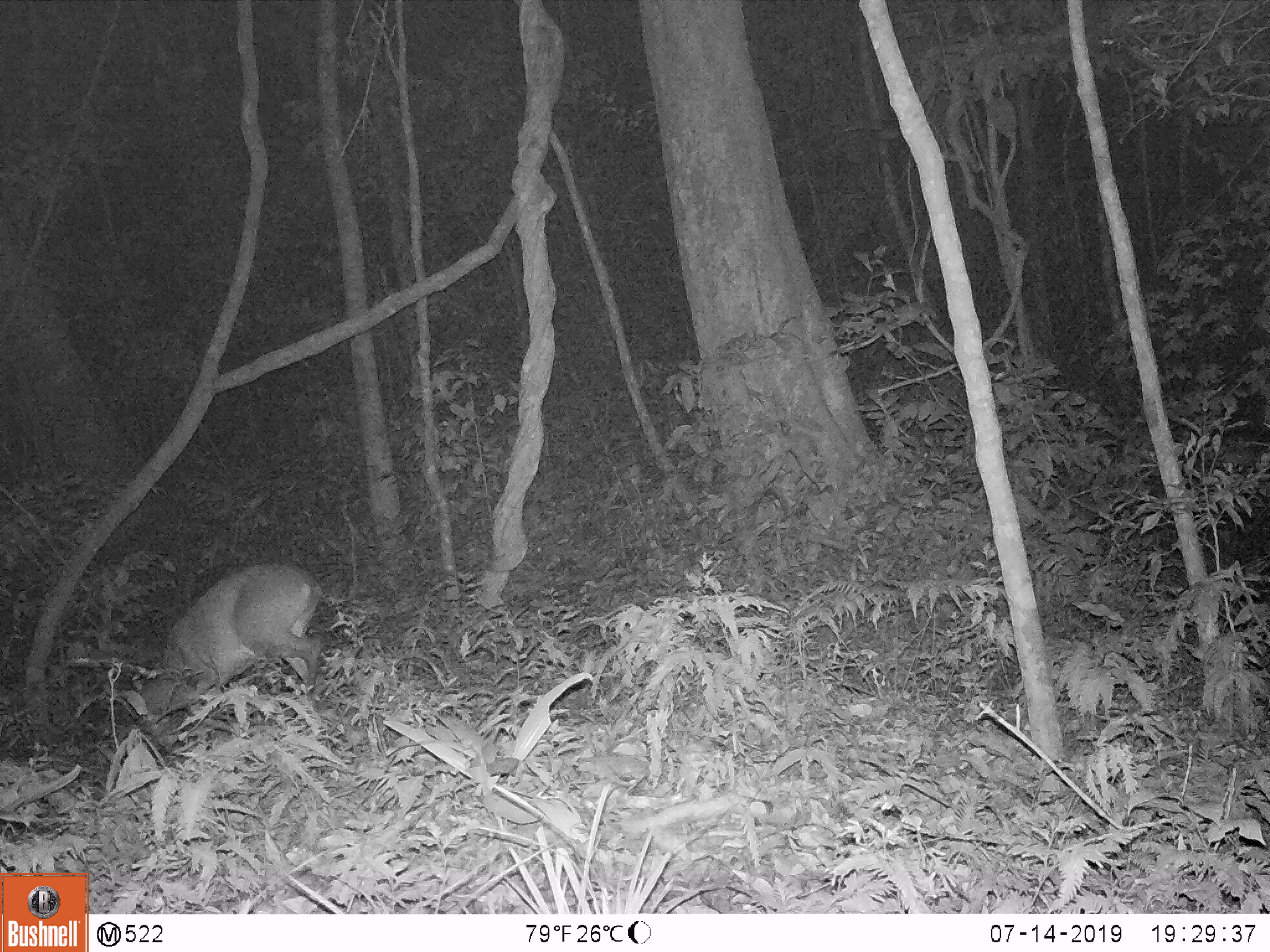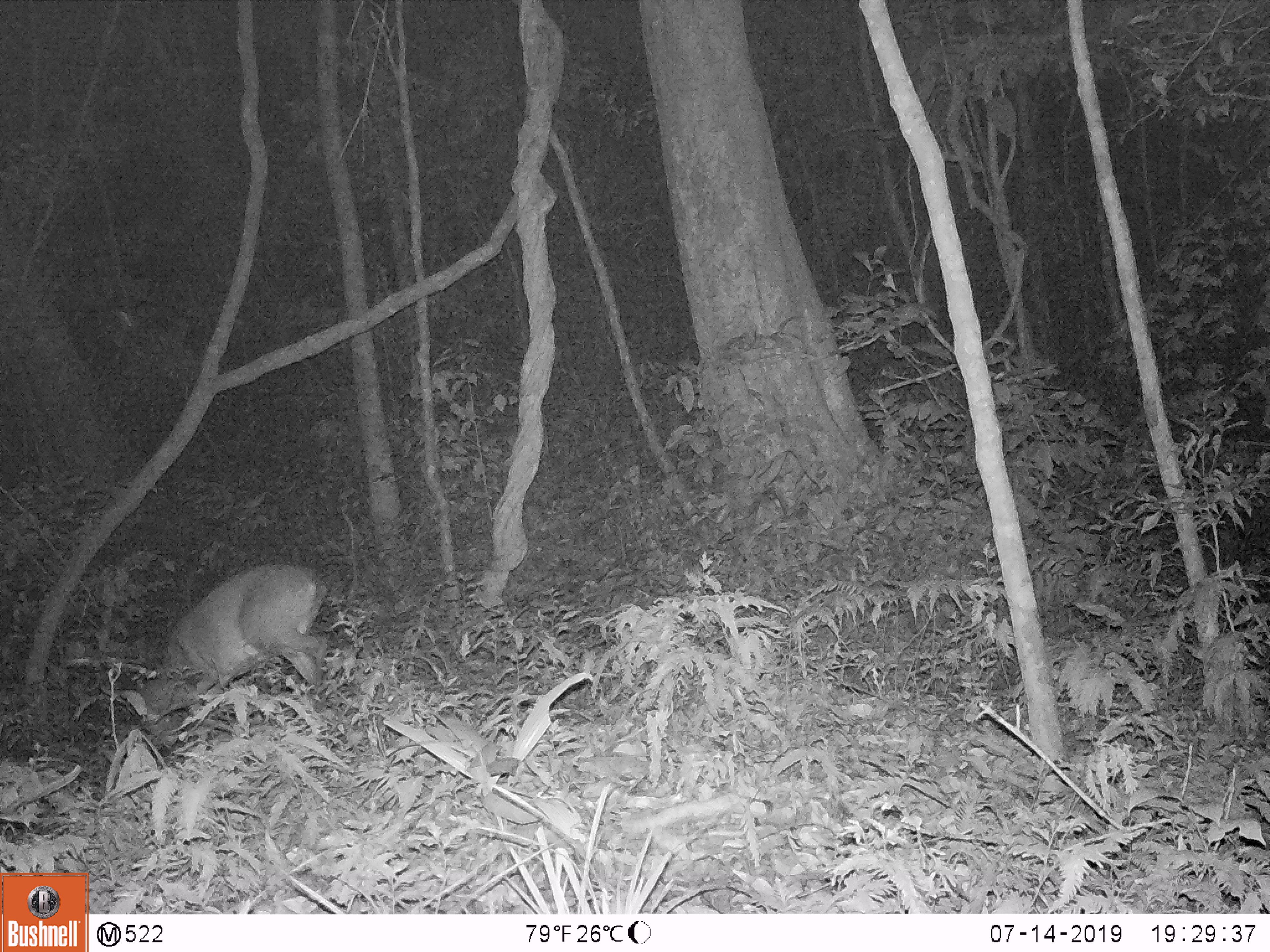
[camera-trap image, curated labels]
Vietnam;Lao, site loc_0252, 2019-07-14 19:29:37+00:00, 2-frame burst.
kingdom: Animalia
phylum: Chordata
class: Mammalia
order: Artiodactyla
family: Cervidae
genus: Muntiacus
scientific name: Muntiacus rooseveltorum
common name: roosevelt's muntjac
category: roosevelts muntjac group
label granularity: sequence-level